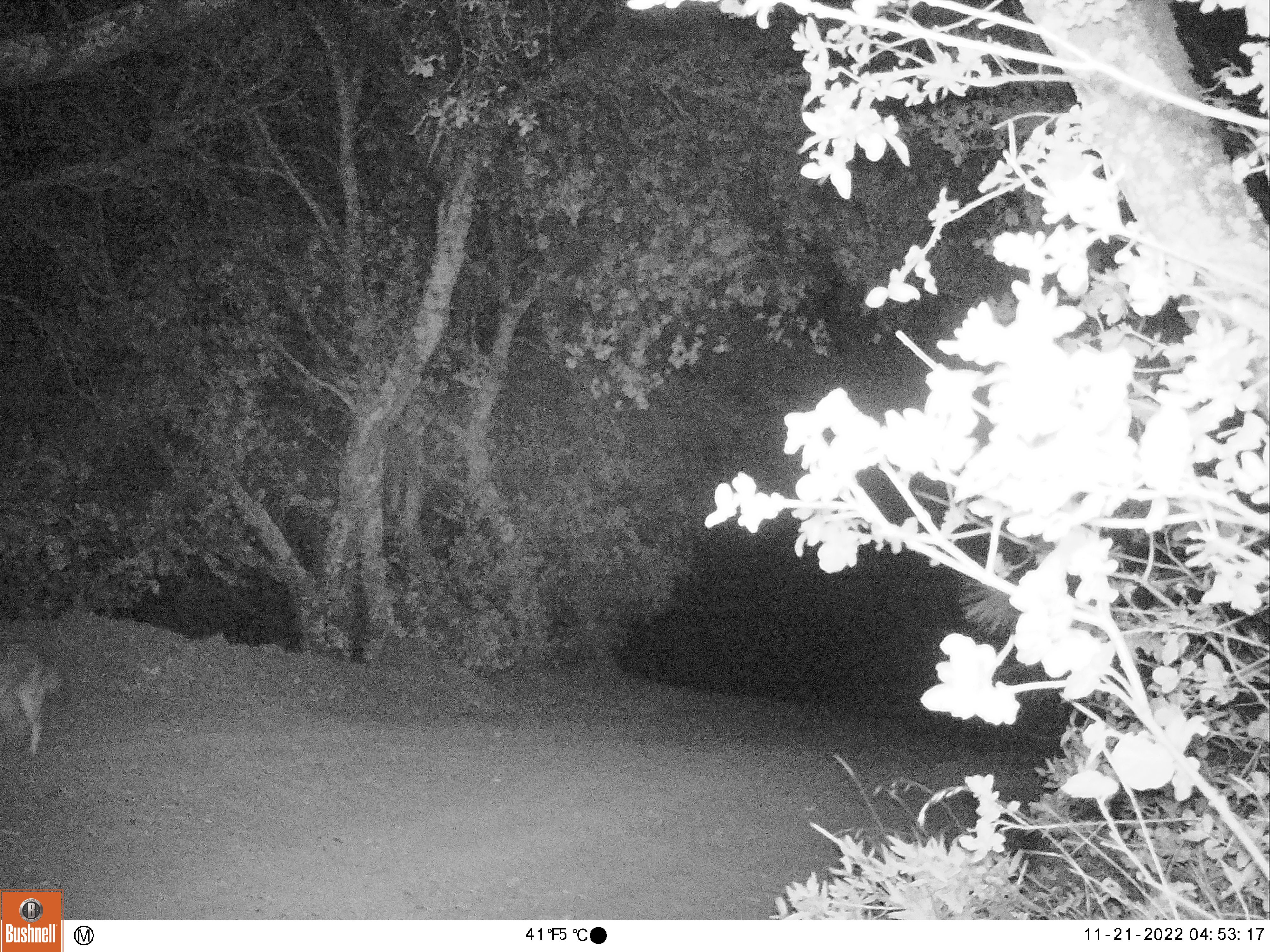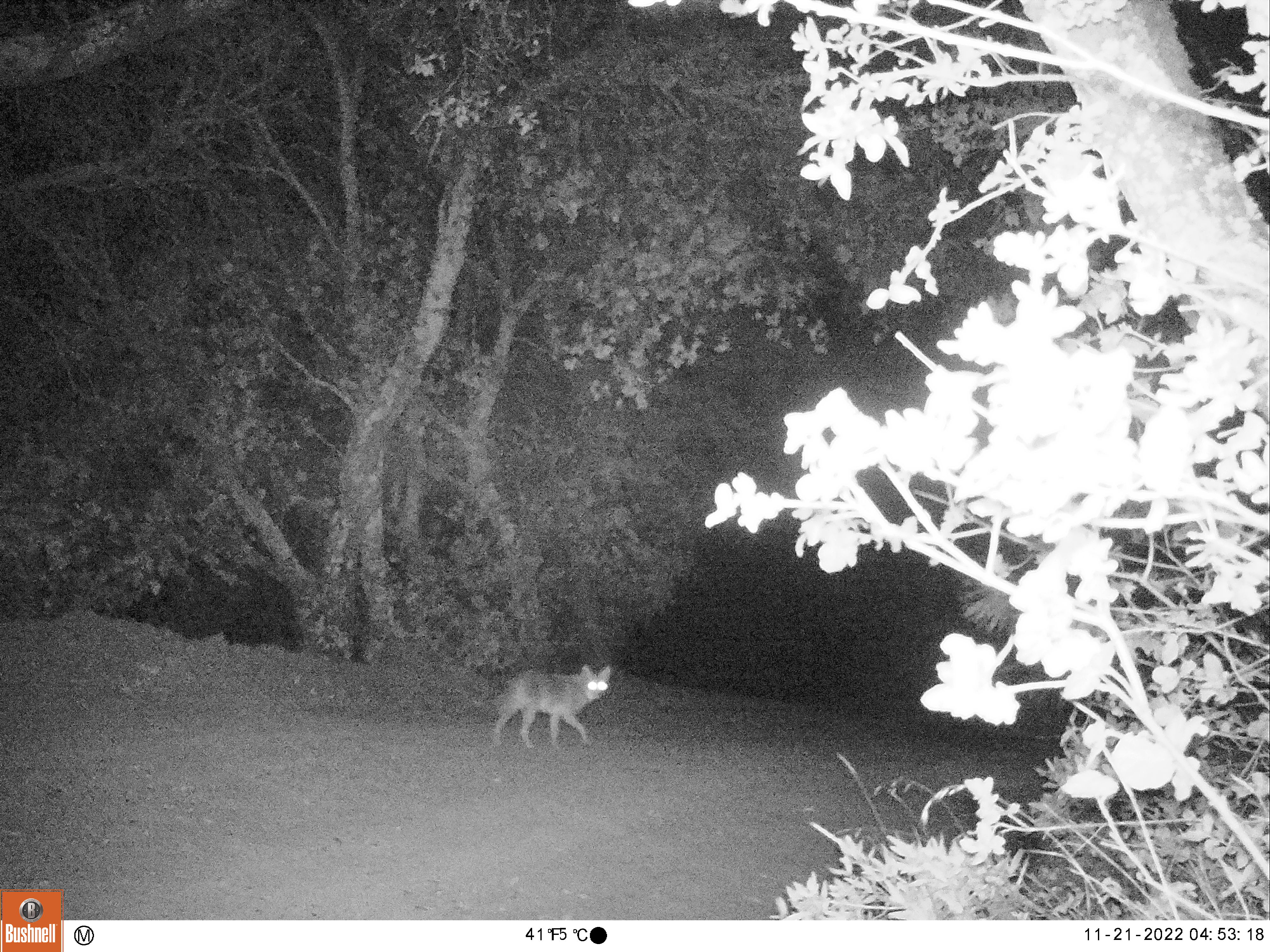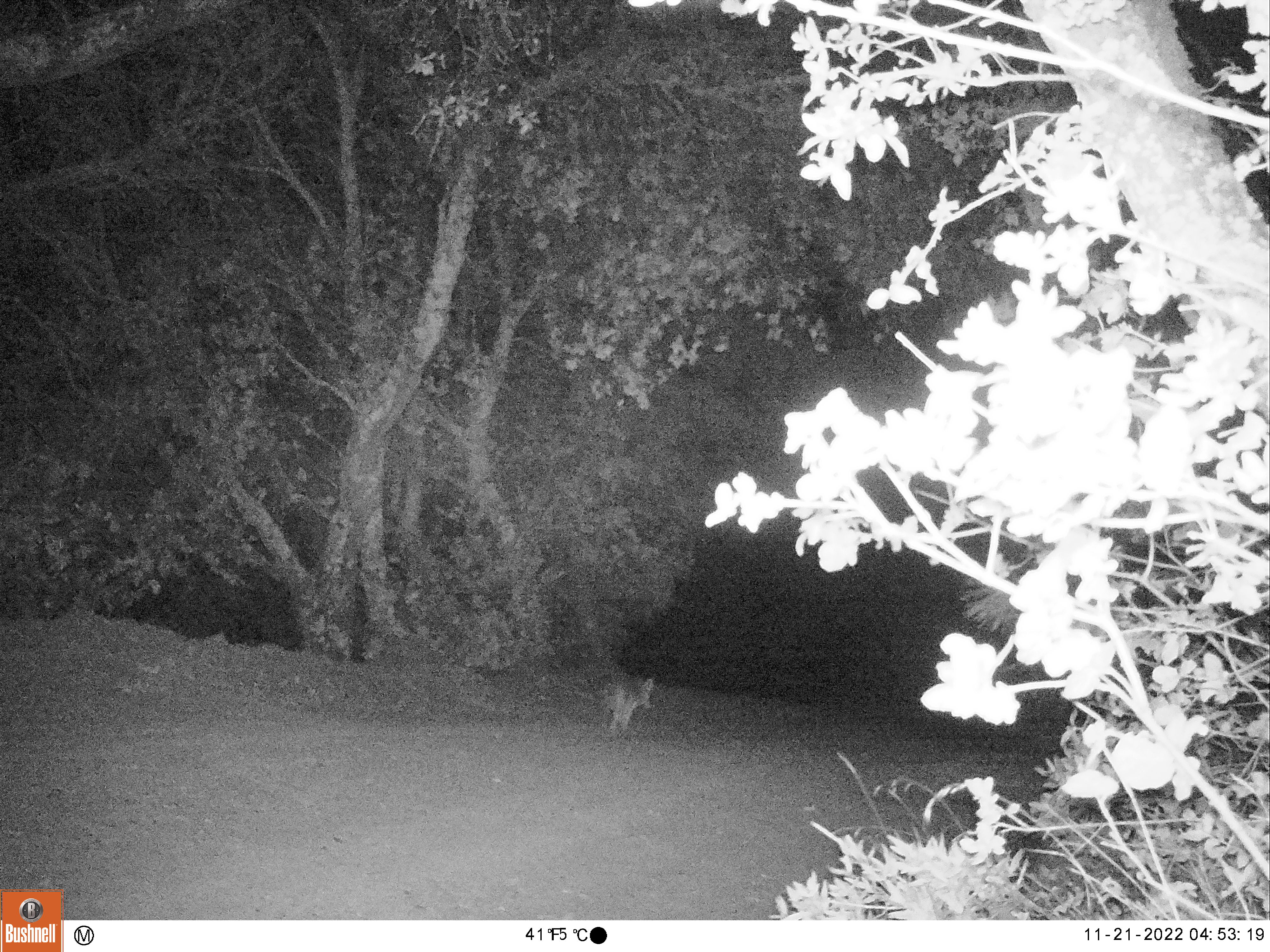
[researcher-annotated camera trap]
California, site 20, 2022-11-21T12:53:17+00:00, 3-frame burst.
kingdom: Animalia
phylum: Chordata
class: Mammalia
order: Carnivora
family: Canidae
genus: Canis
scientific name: Canis latrans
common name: coyote